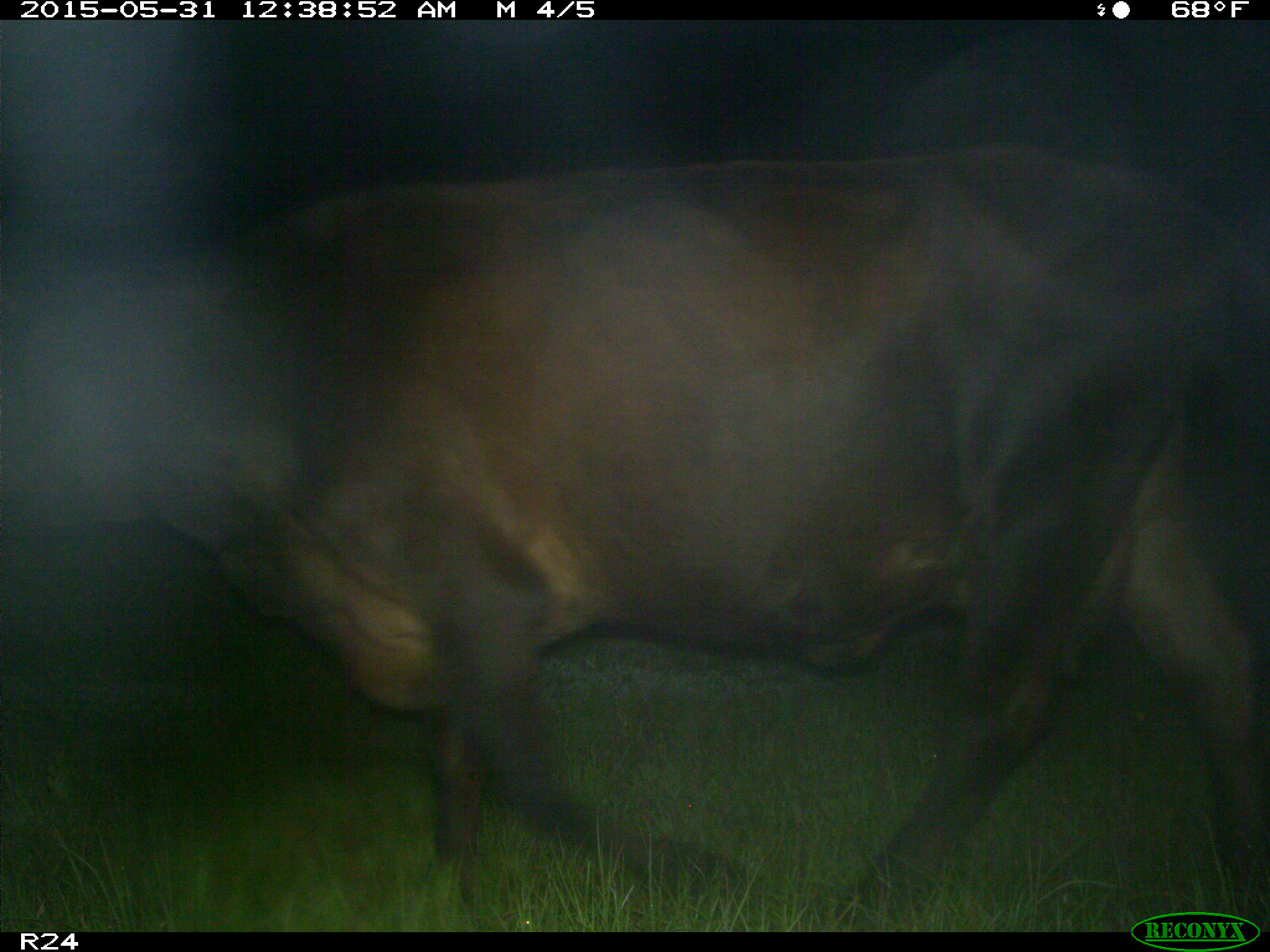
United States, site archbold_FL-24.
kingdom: Animalia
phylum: Chordata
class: Mammalia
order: Artiodactyla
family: Bovidae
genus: Bos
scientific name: Bos taurus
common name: domestic cow